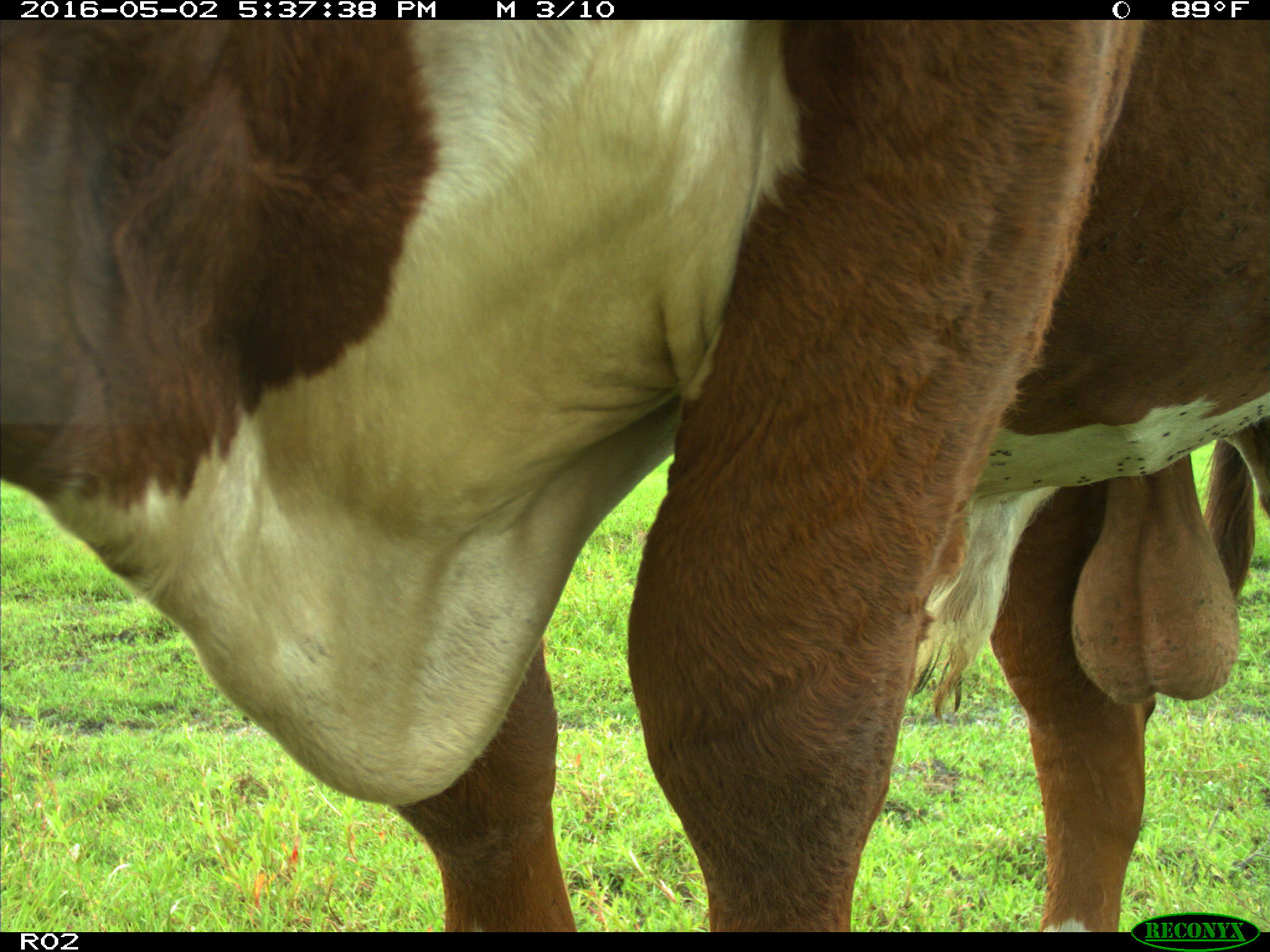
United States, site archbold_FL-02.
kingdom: Animalia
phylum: Chordata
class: Mammalia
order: Artiodactyla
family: Bovidae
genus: Bos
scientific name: Bos taurus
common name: domestic cow